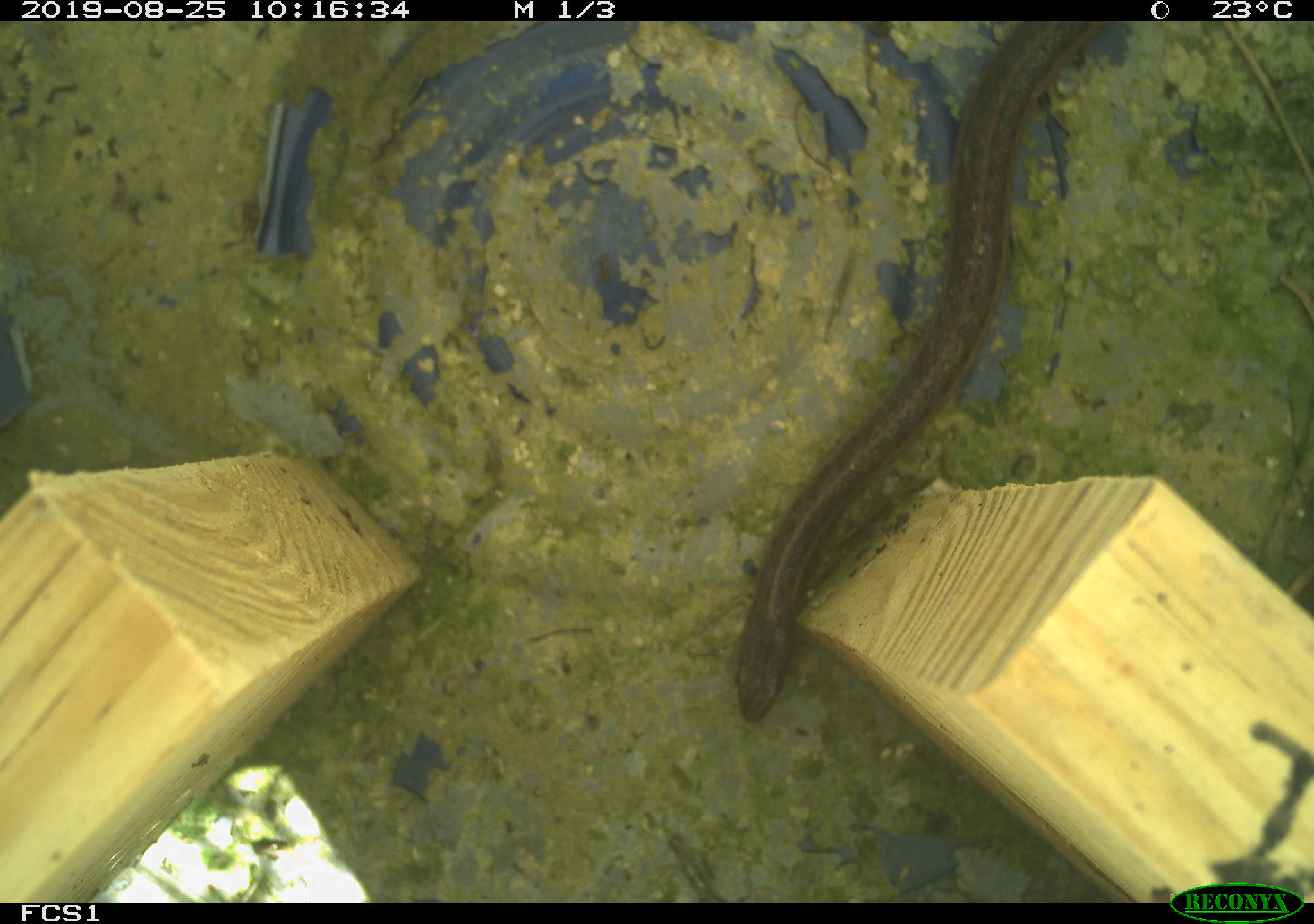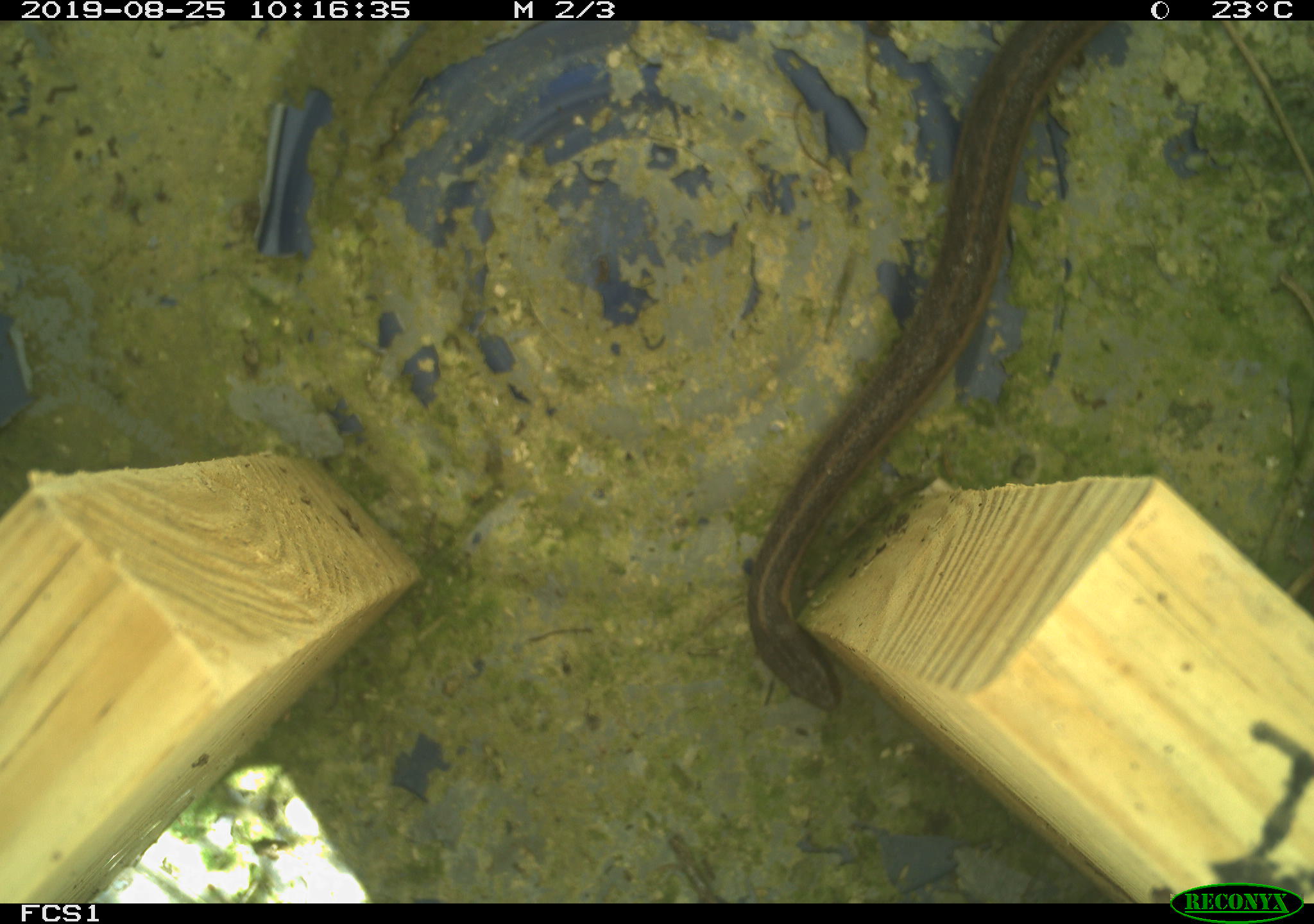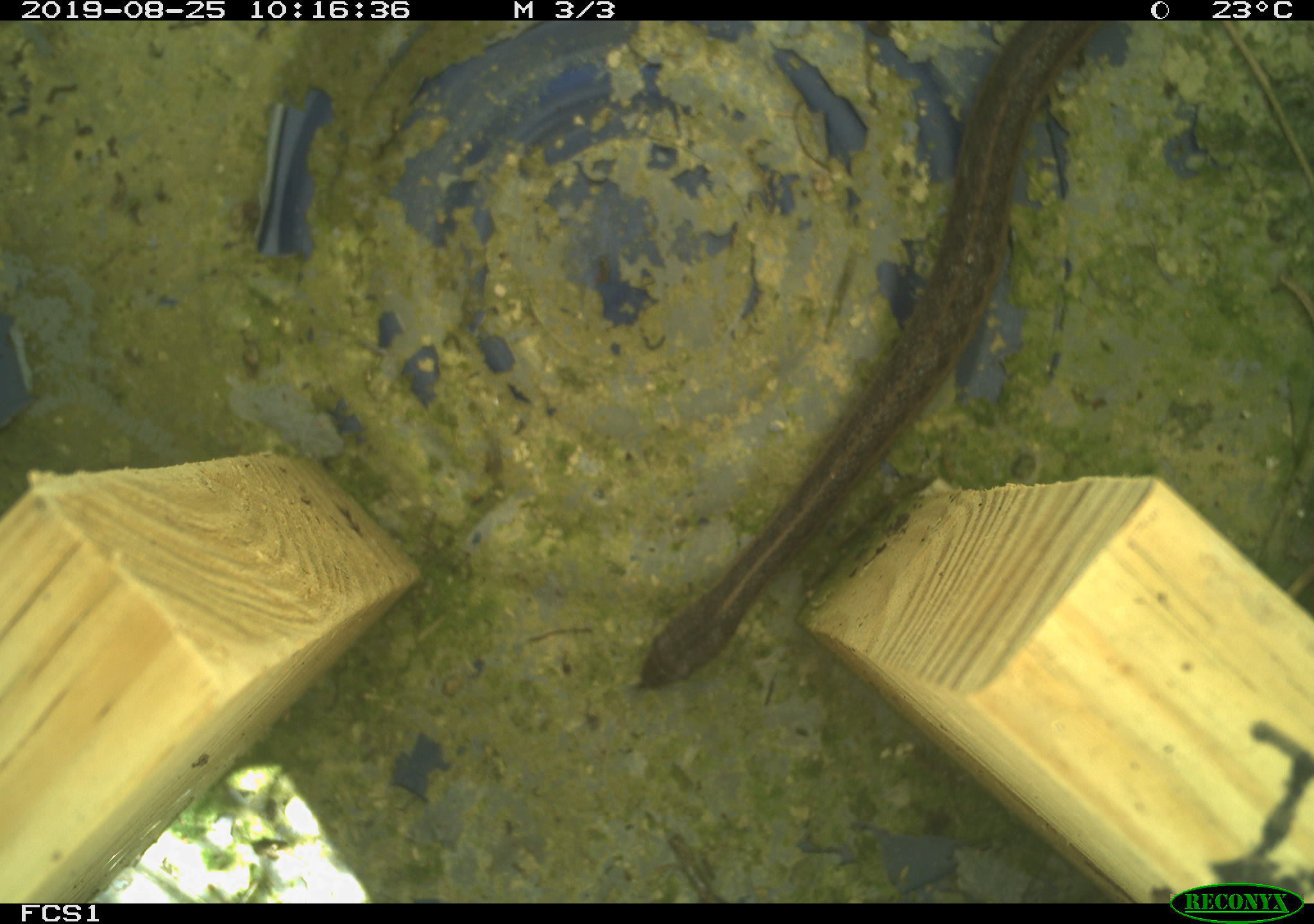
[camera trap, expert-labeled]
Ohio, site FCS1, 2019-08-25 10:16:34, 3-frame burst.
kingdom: Animalia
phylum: Chordata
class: Reptilia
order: Squamata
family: Colubridae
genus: Thamnophis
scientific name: Thamnophis sirtalis sirtalis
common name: eastern gartersnake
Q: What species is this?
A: Eastern gartersnake (Thamnophis sirtalis sirtalis).